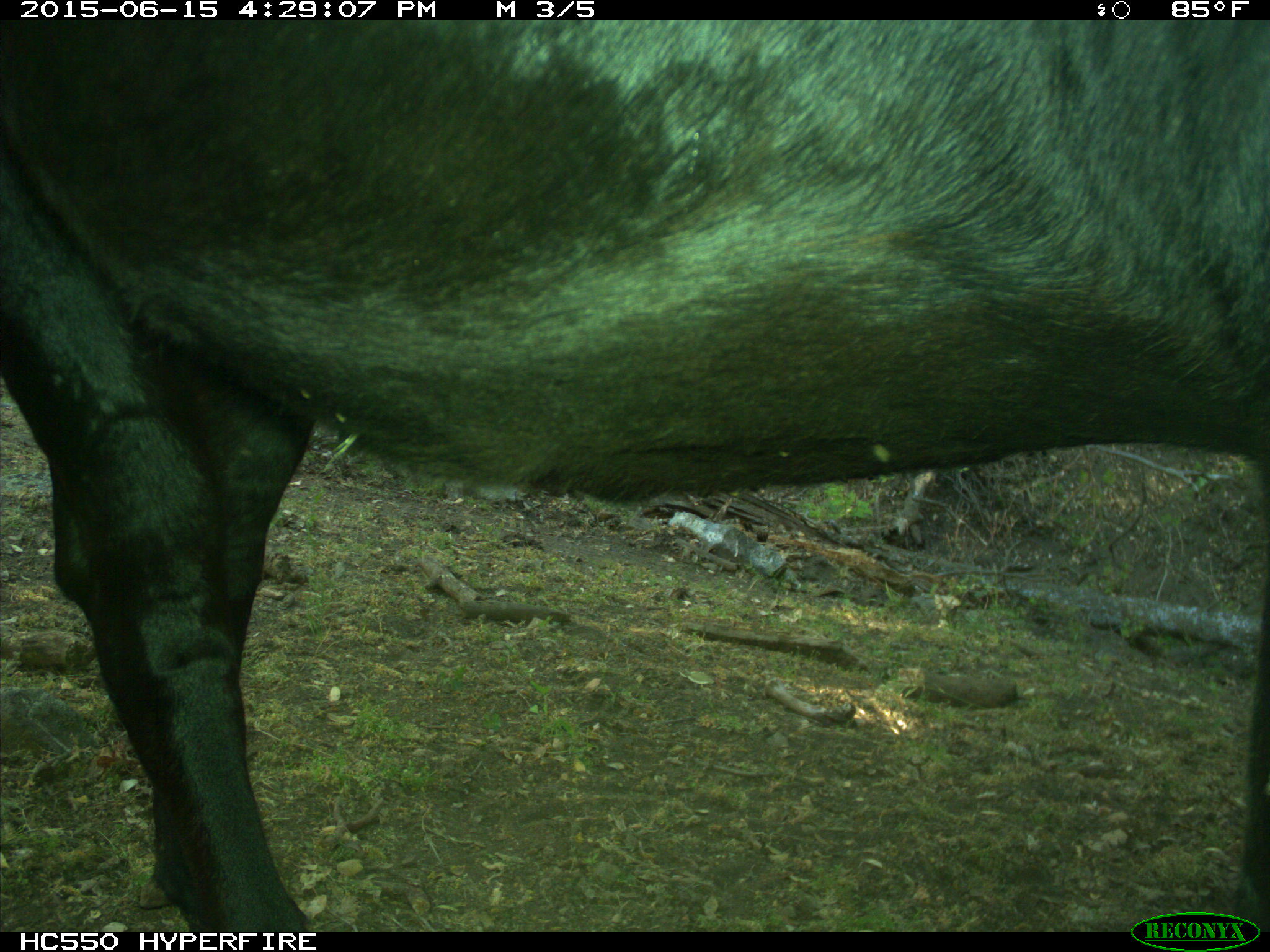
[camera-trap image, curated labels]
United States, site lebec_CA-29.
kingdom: Animalia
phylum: Chordata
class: Mammalia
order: Artiodactyla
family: Bovidae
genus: Bos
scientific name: Bos taurus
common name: domestic cow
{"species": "Bos taurus (domestic cow)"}